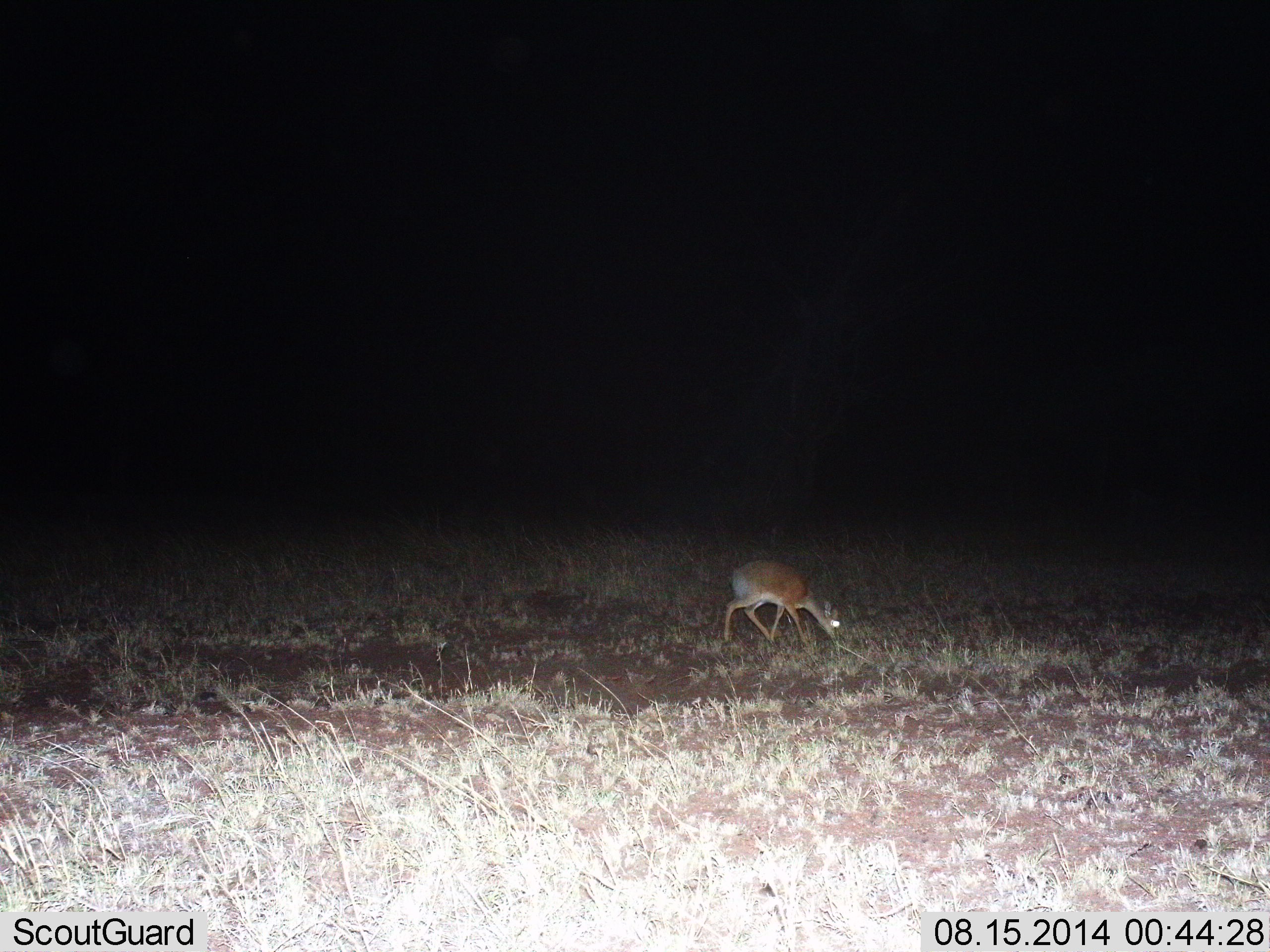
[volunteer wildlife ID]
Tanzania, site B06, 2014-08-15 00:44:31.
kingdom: Animalia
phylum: Chordata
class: Mammalia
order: Artiodactyla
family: Bovidae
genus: Madoqua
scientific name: Madoqua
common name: dikdik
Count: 1.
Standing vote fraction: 0%.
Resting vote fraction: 0%.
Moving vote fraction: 10%.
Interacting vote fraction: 0%.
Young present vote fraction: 0%.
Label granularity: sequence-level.